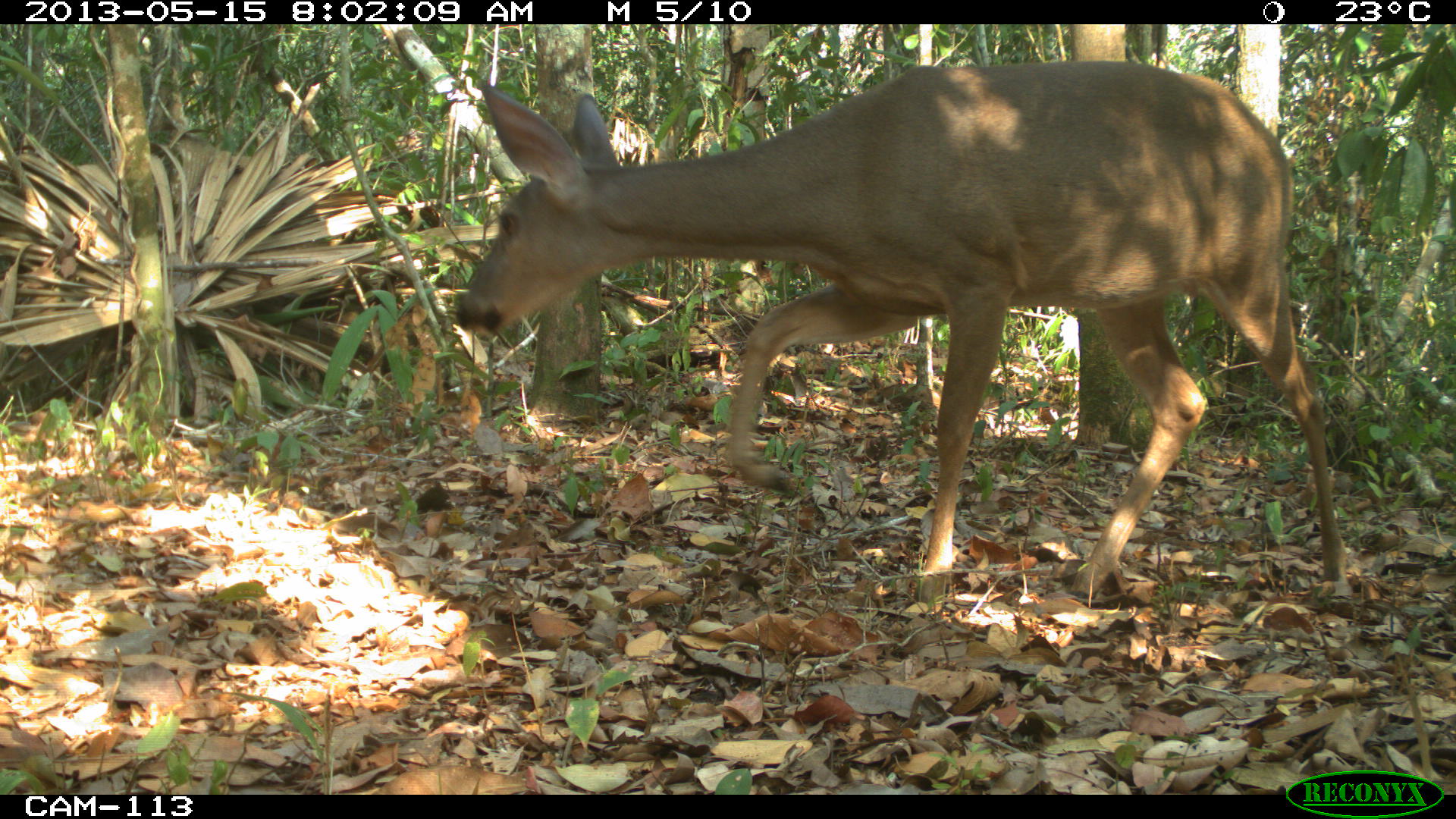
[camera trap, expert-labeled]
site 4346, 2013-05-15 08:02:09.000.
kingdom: Animalia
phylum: Chordata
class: Mammalia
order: Artiodactyla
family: Cervidae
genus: Odocoileus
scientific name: Odocoileus virginianus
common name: white-tailed deer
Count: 1.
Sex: female.